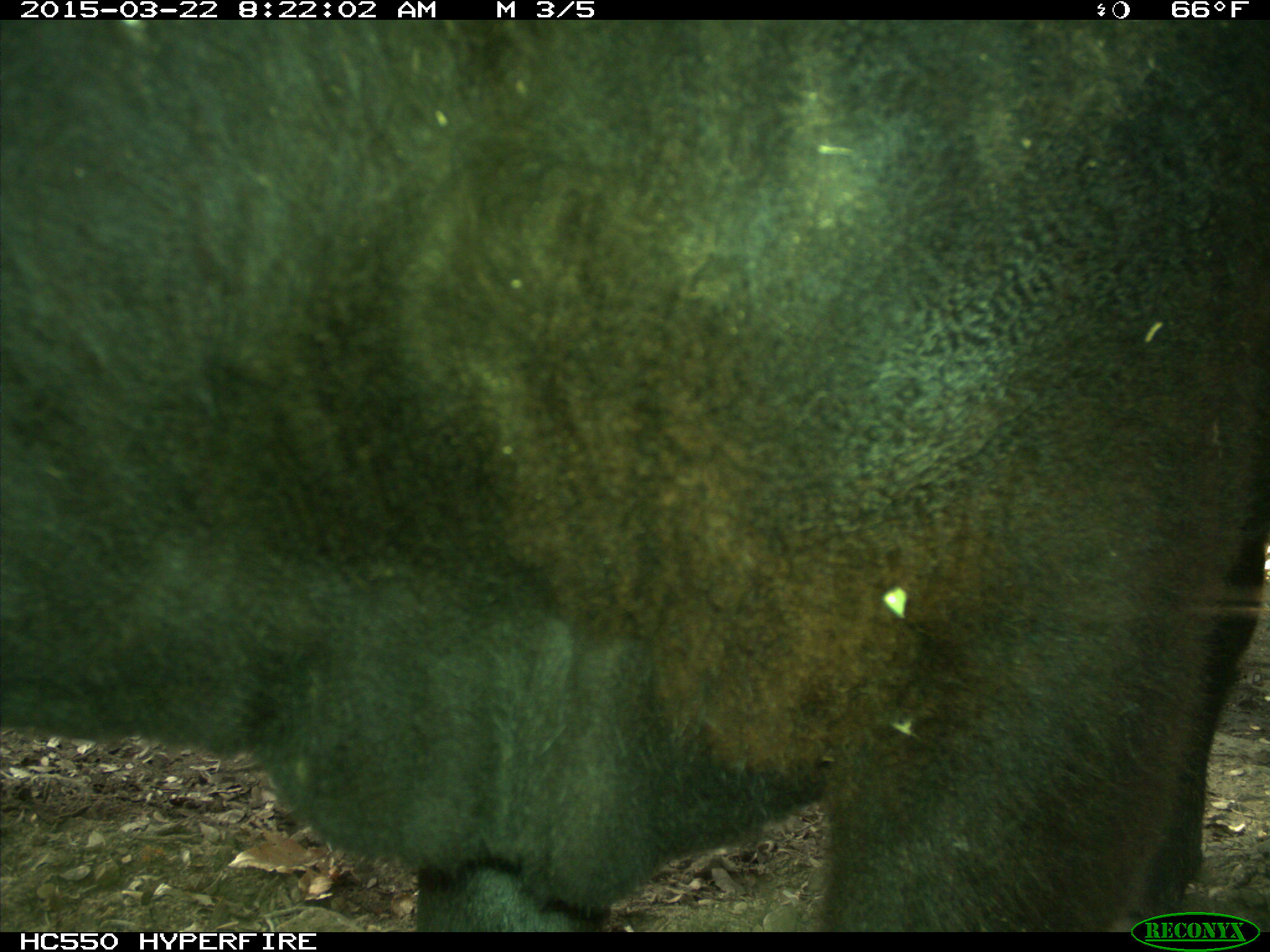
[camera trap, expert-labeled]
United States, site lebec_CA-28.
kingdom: Animalia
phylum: Chordata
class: Mammalia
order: Artiodactyla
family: Bovidae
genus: Bos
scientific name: Bos taurus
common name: domestic cow